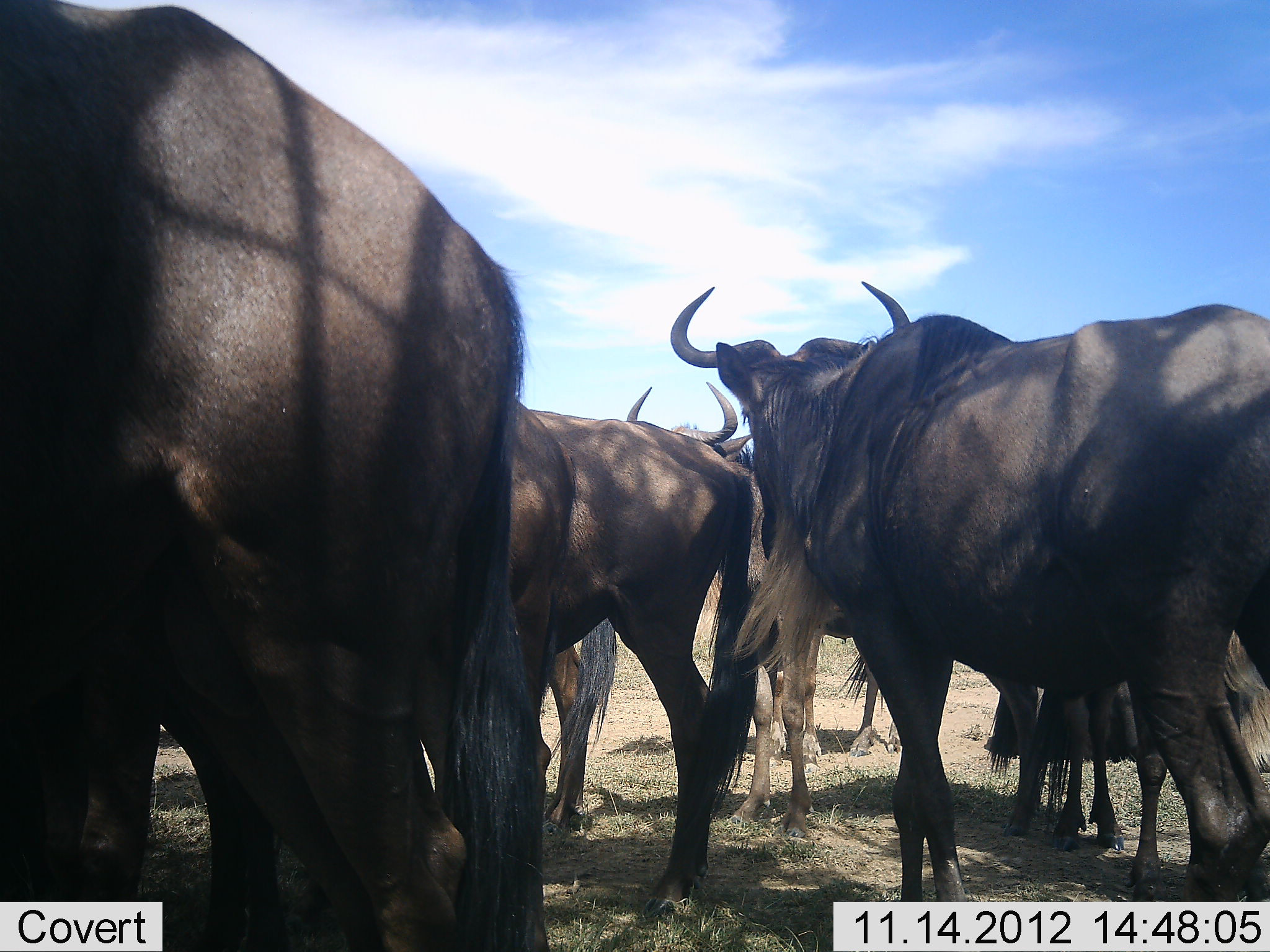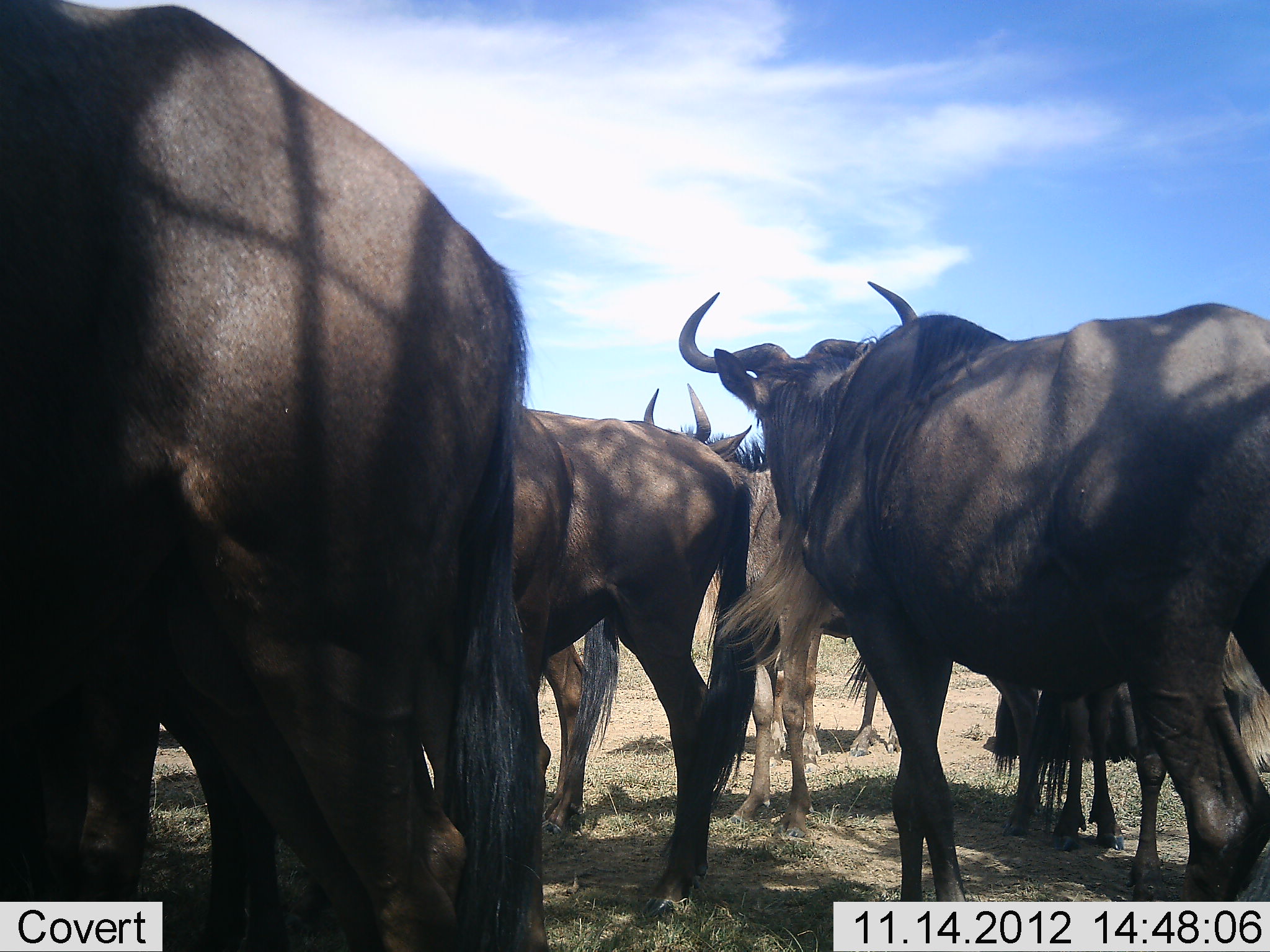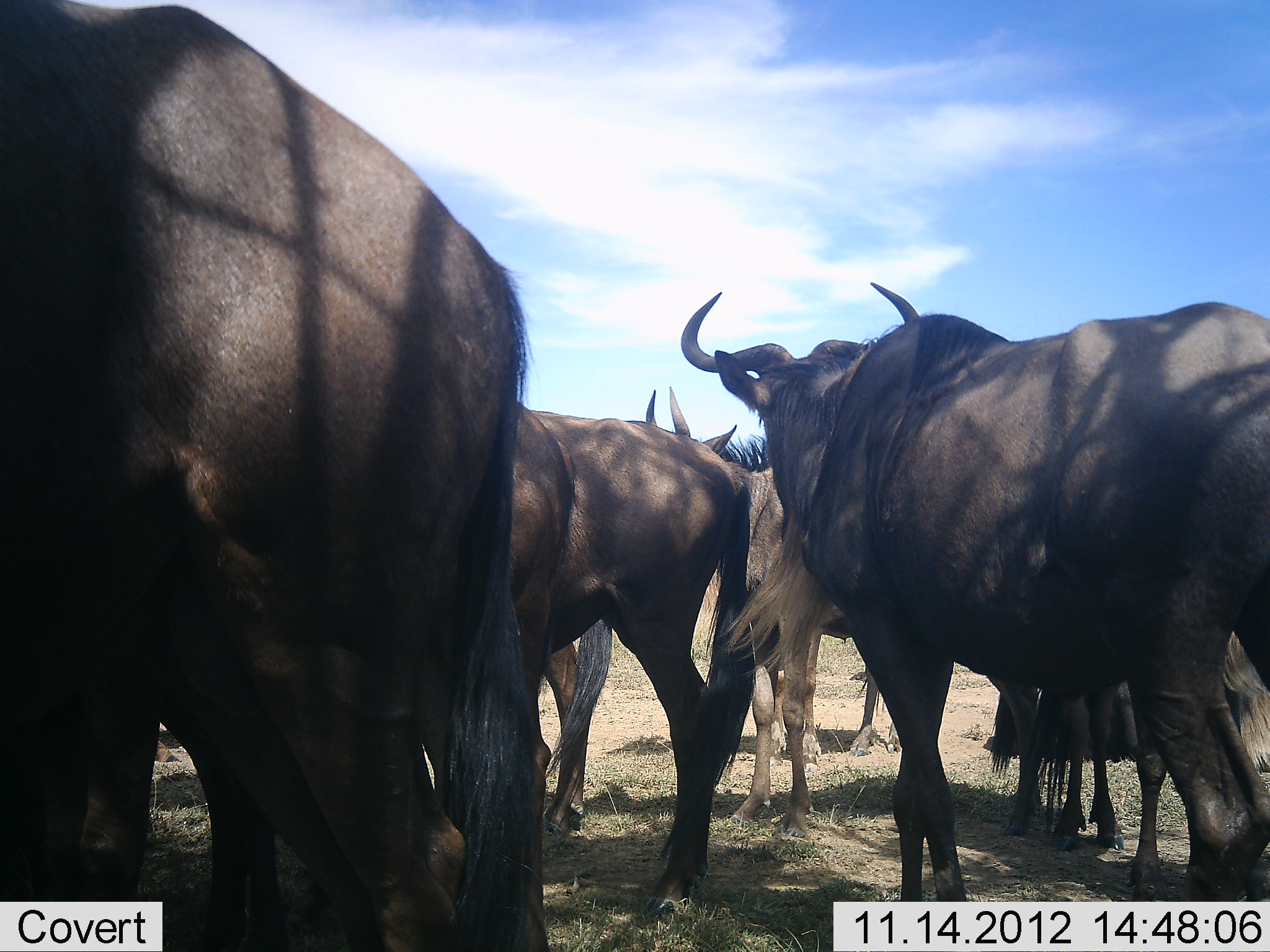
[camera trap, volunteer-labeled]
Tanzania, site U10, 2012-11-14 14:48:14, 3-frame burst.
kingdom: Animalia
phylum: Chordata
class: Mammalia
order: Artiodactyla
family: Bovidae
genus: Connochaetes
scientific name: Connochaetes taurinus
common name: blue wildebeest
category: wildebeest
Wildebeest (blue wildebeest) (Connochaetes taurinus), count 8. Behavior (volunteer vote fractions): standing 100%, resting 20%, moving 10%, interacting 10%. Young present (vote fraction): 0%. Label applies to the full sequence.